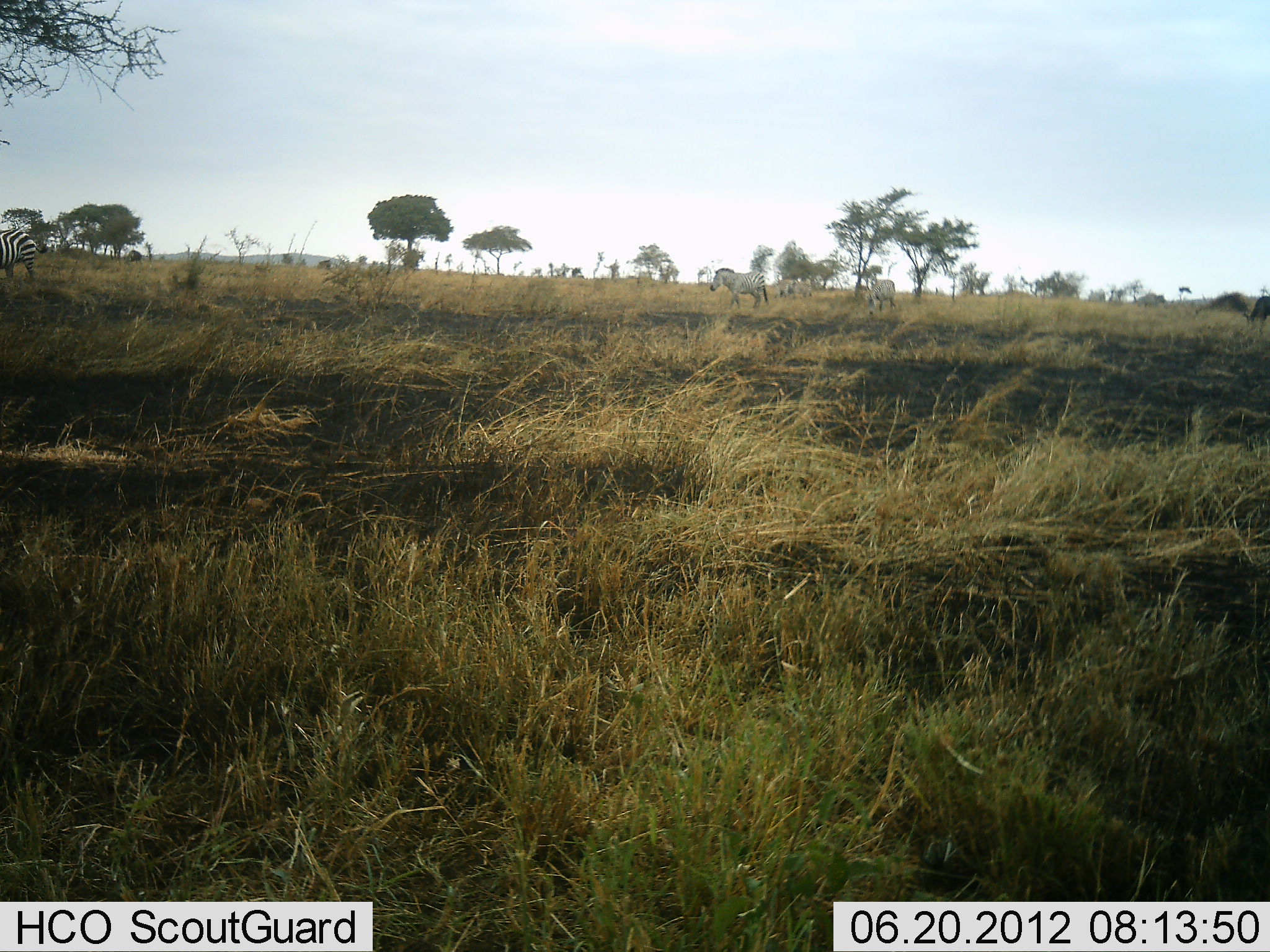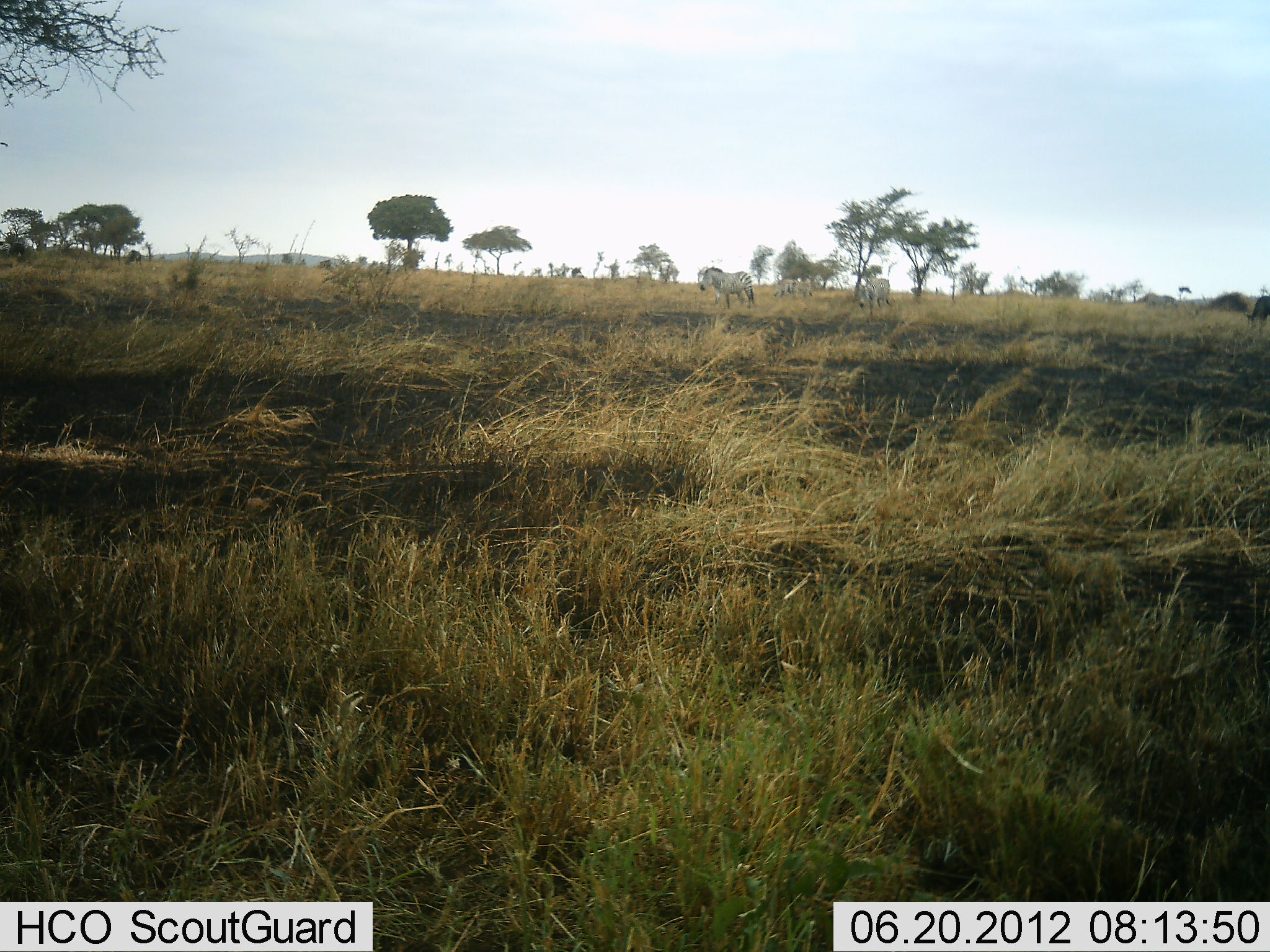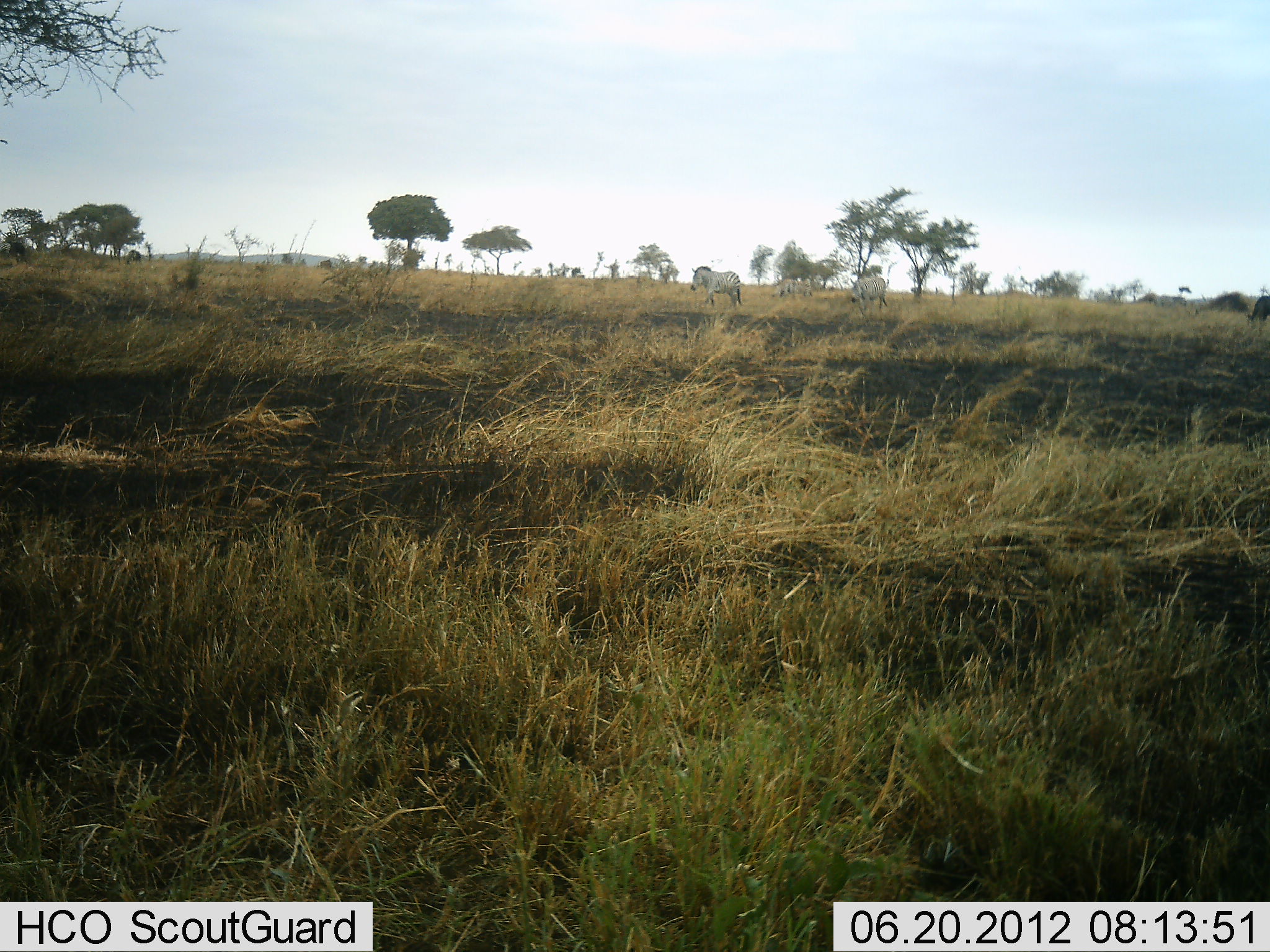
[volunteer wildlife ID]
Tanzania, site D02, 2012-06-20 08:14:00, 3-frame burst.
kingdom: Animalia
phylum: Chordata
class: Mammalia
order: Perissodactyla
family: Equidae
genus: Equus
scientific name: Equus quagga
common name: plains zebra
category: zebra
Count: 3.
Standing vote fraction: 17%.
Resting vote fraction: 0%.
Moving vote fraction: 92%.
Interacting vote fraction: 0%.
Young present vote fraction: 0%.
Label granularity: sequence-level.